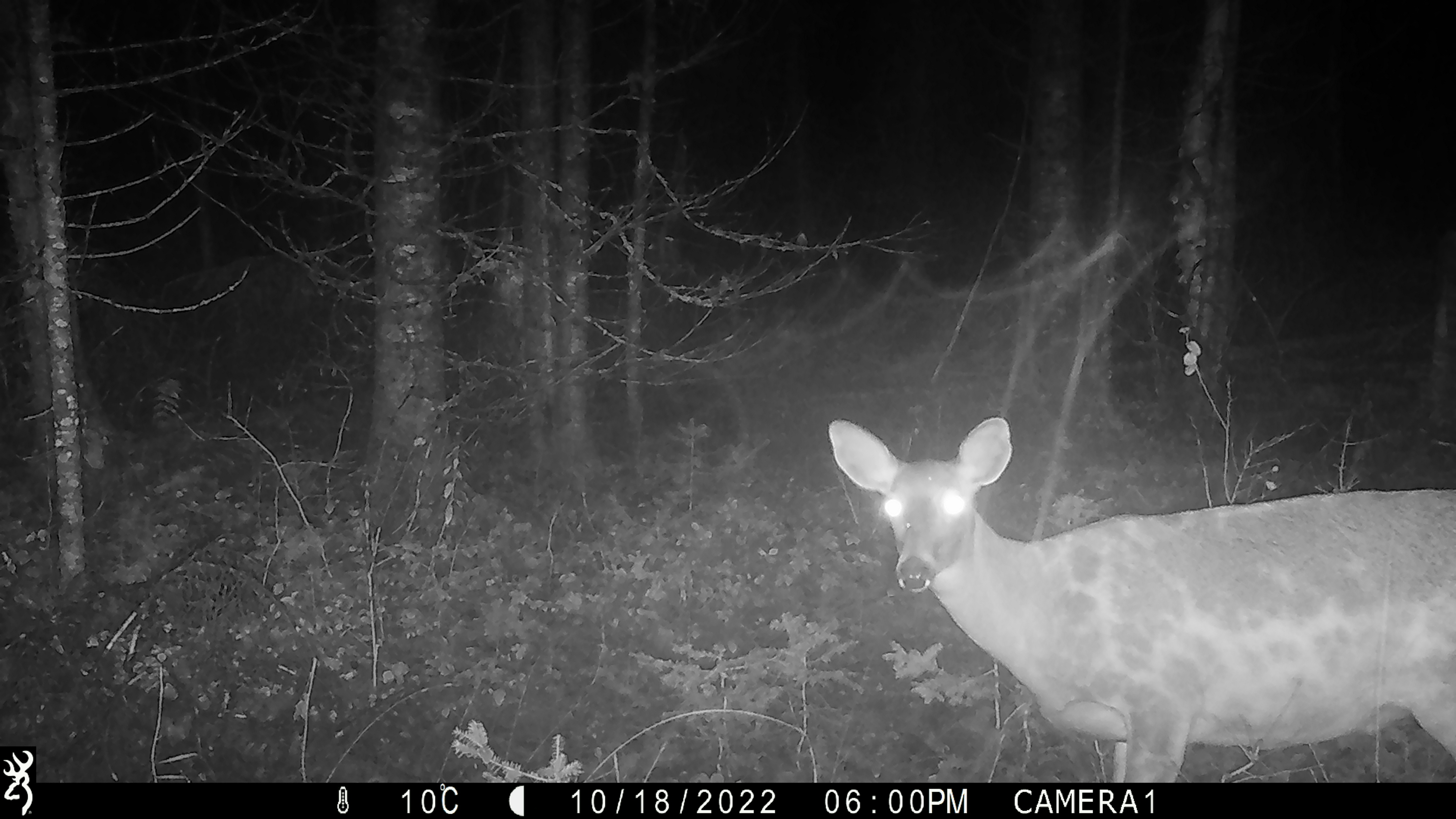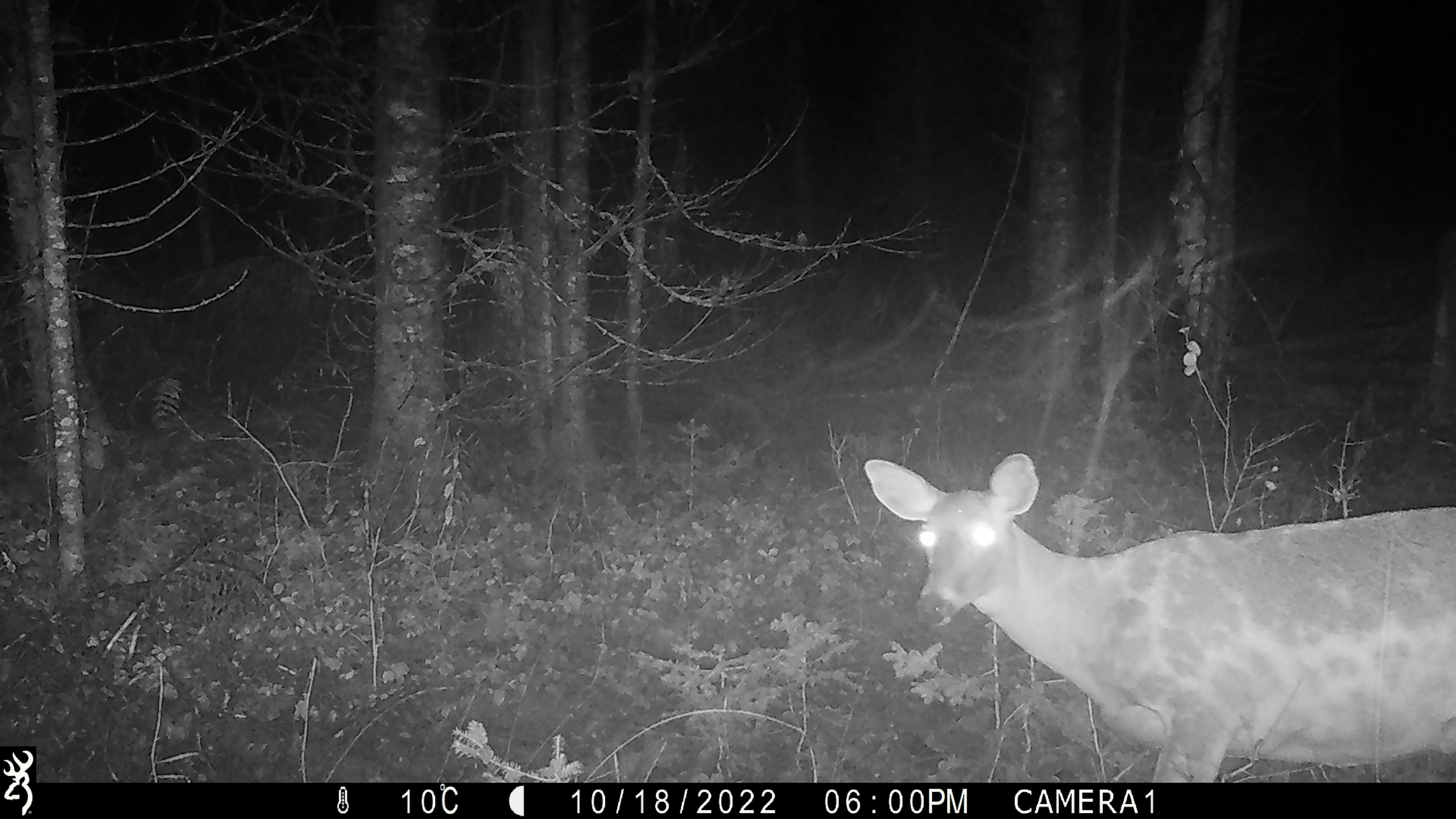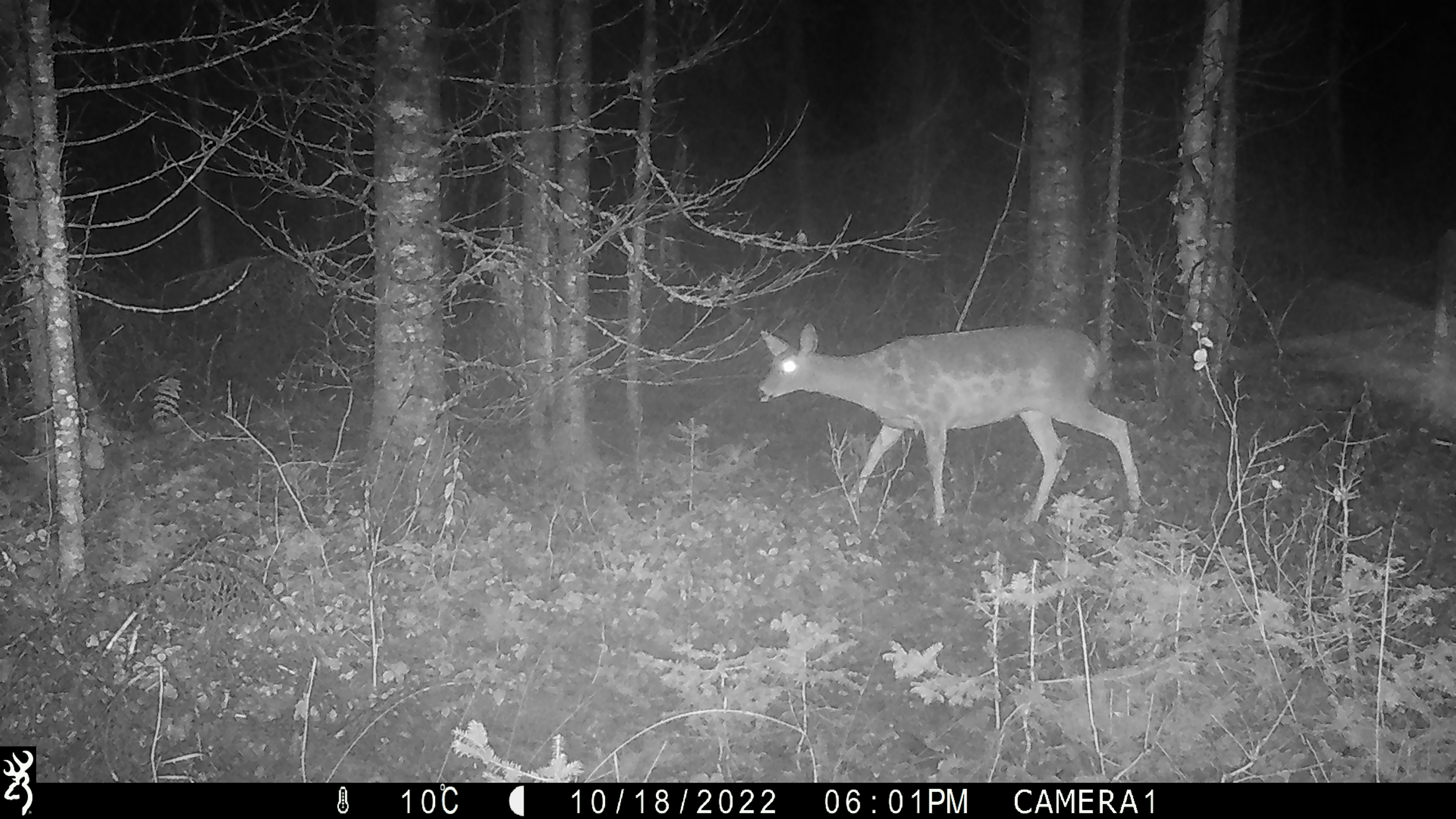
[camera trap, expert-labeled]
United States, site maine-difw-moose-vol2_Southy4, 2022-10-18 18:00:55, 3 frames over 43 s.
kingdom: Animalia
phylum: Chordata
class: Mammalia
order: Artiodactyla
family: Cervidae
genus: Odocoileus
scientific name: Odocoileus virginianus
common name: white-tailed deer